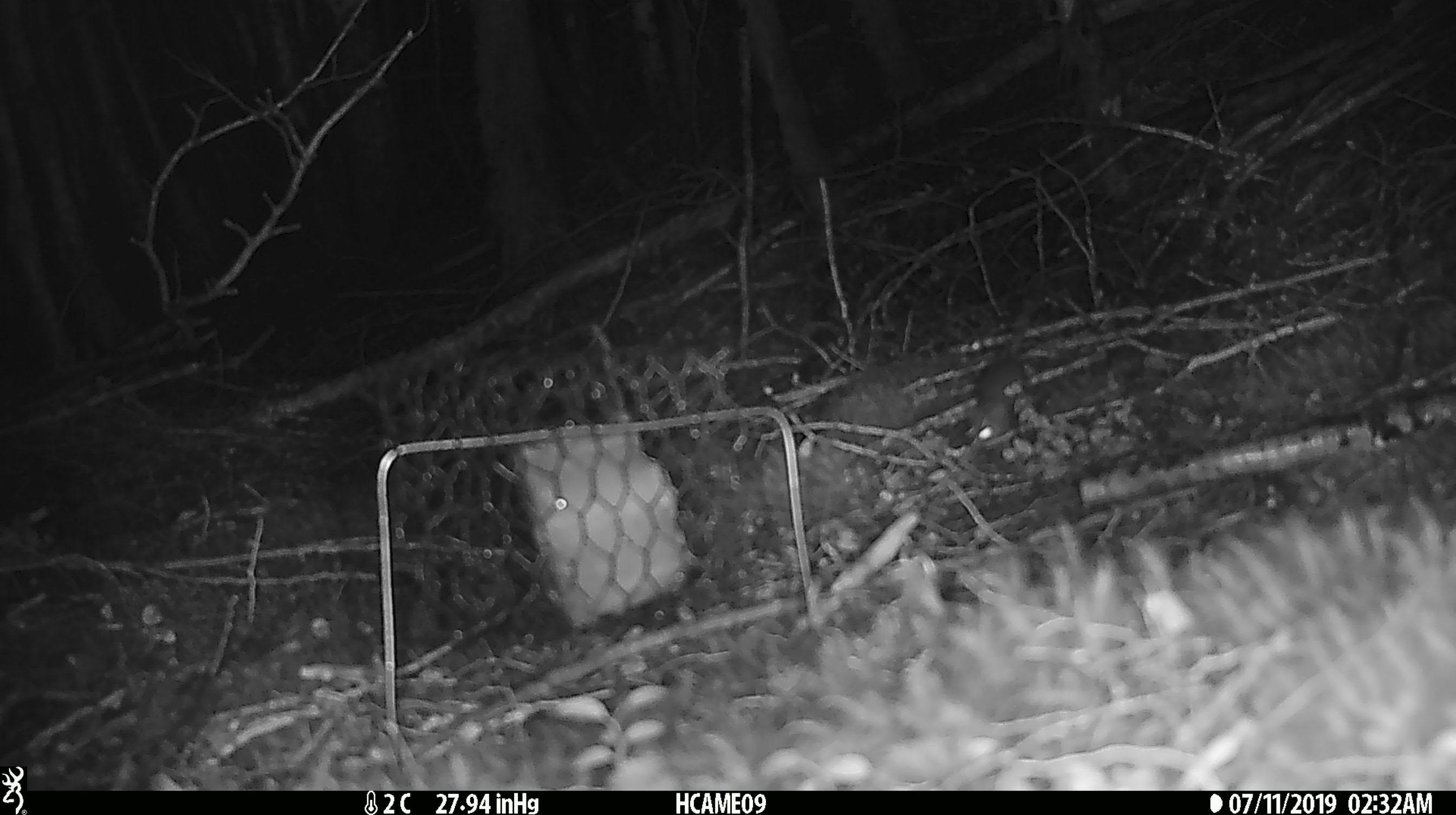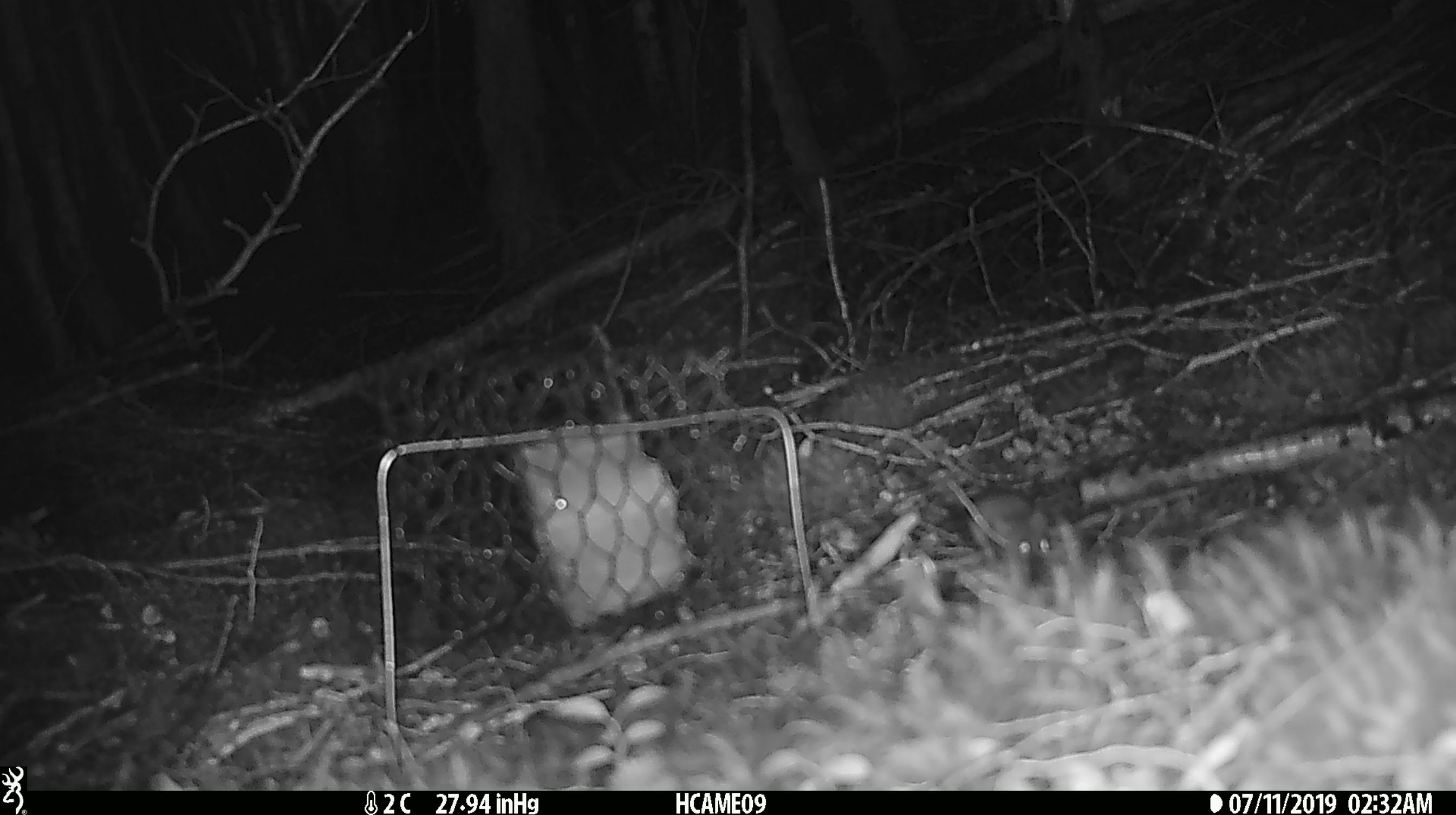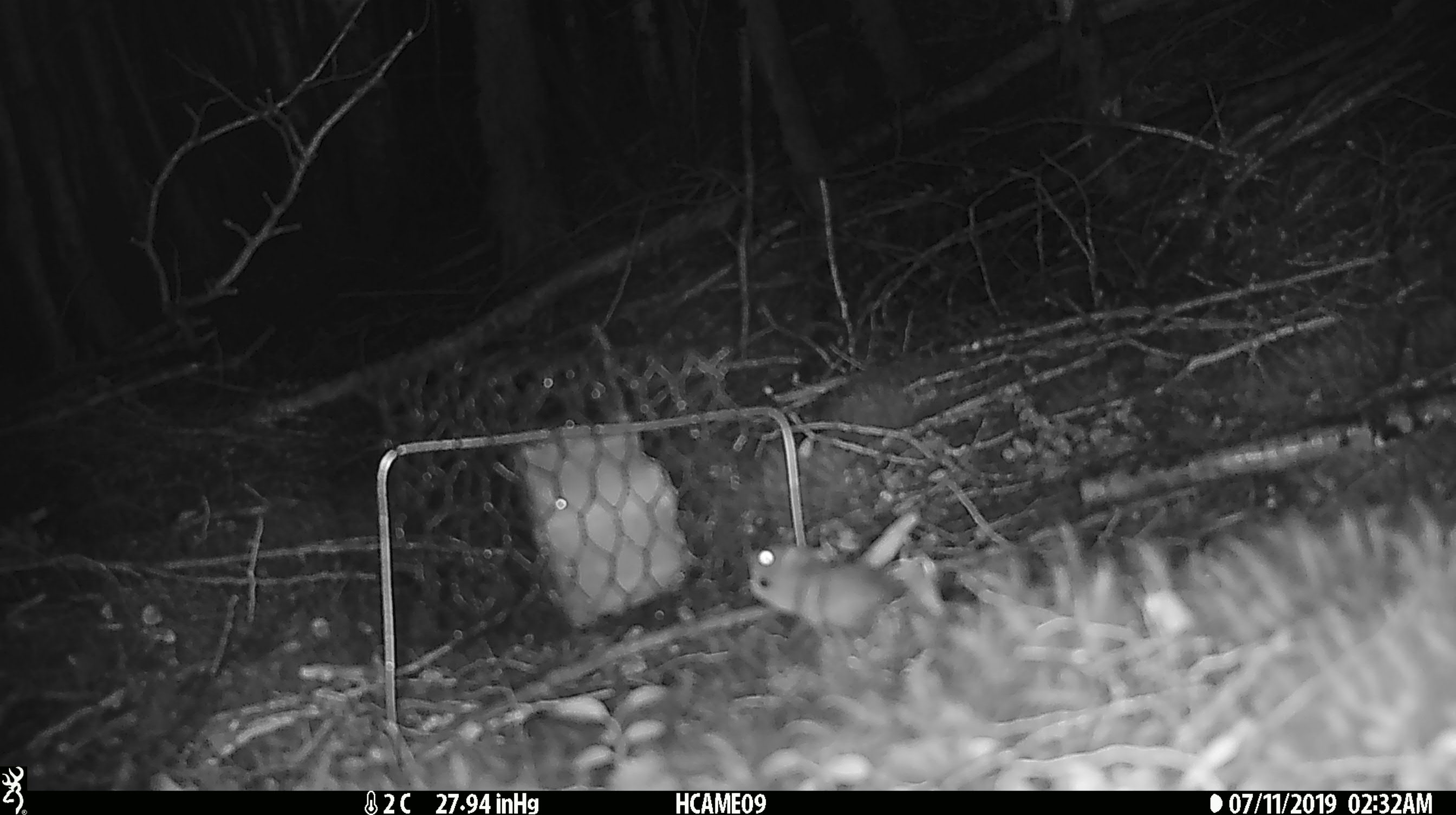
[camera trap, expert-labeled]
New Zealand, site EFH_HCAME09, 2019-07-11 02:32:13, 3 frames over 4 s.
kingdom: Animalia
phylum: Chordata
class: Mammalia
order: Rodentia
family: Muridae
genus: Mus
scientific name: Mus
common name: mouse